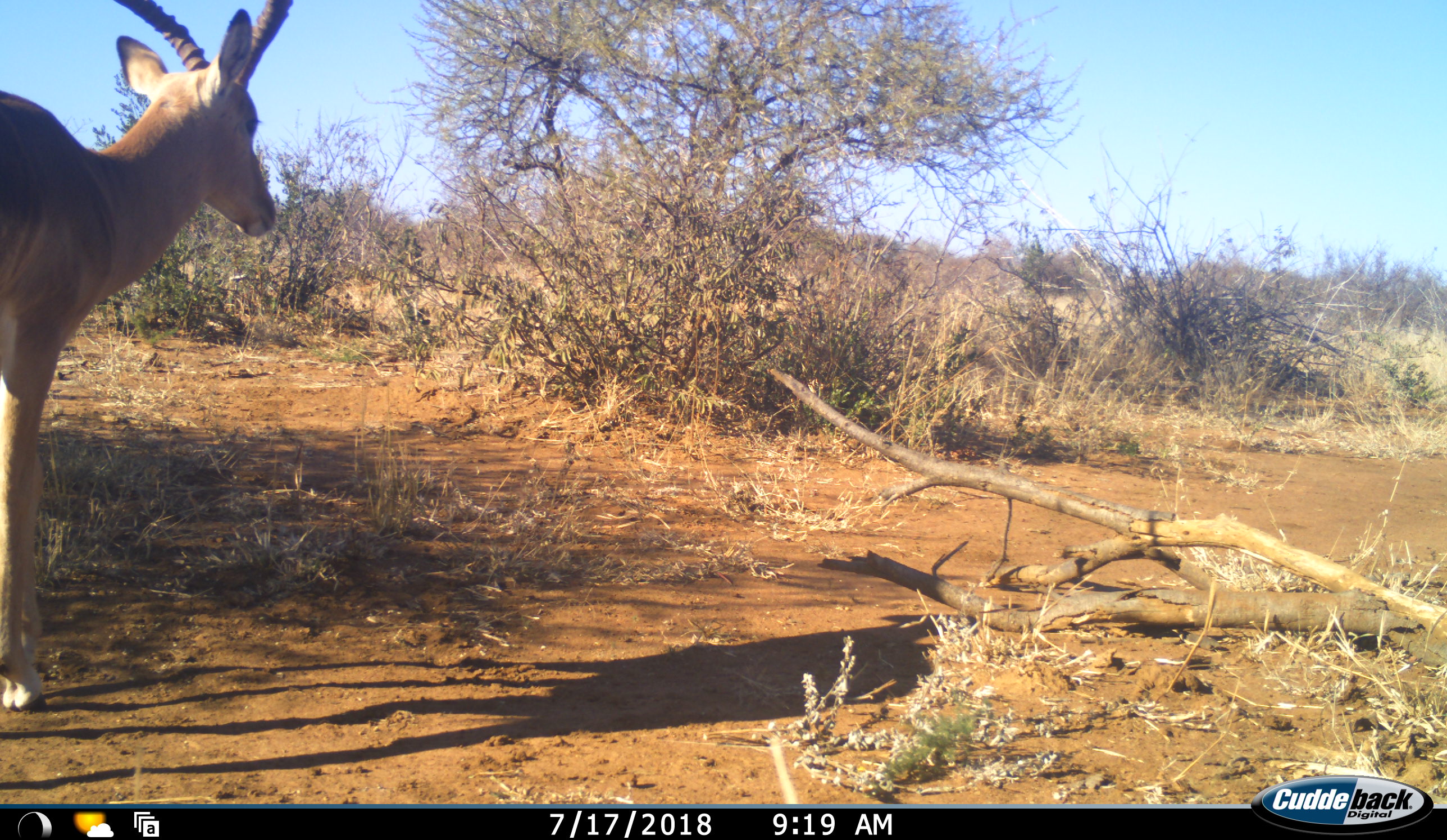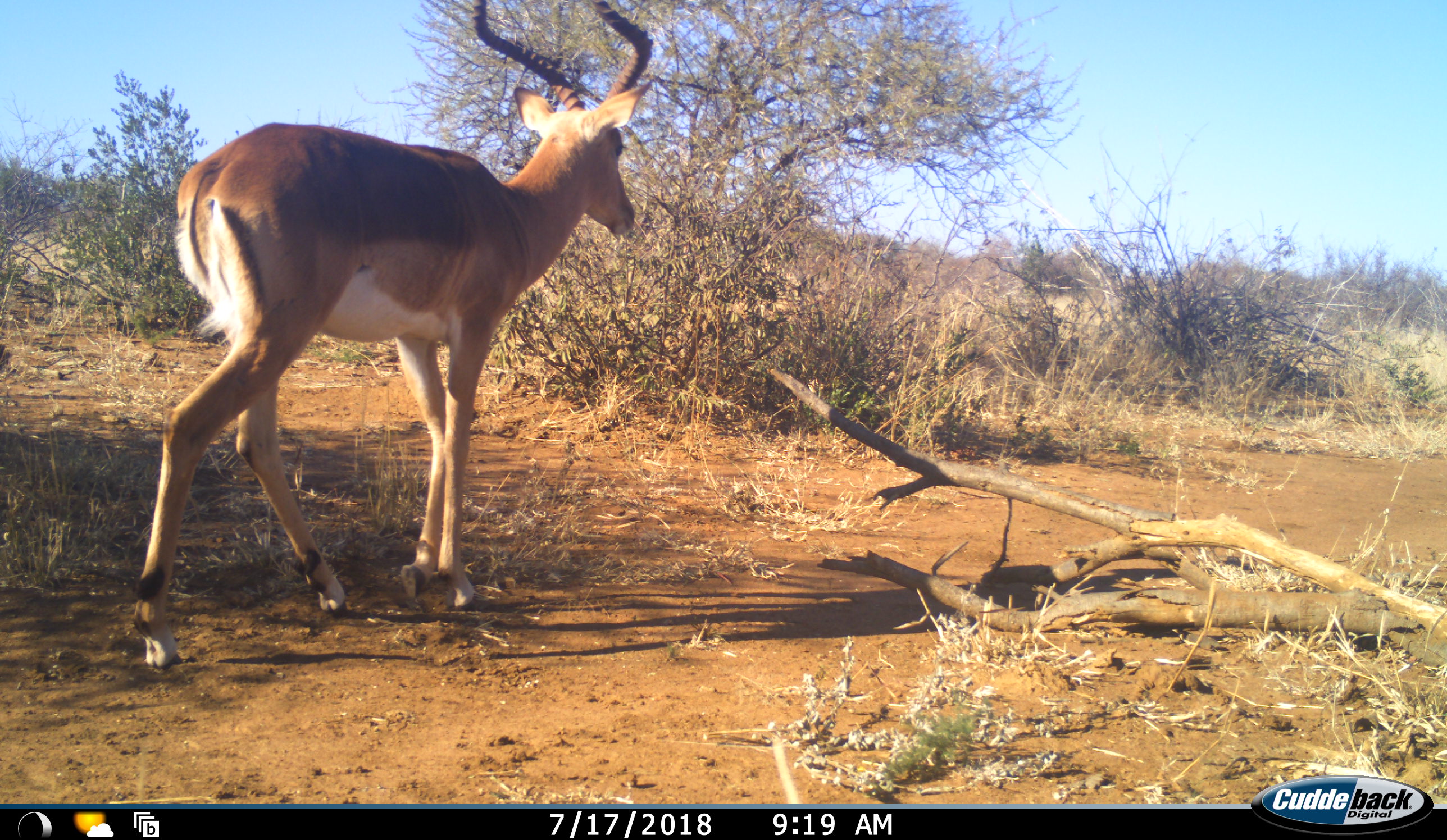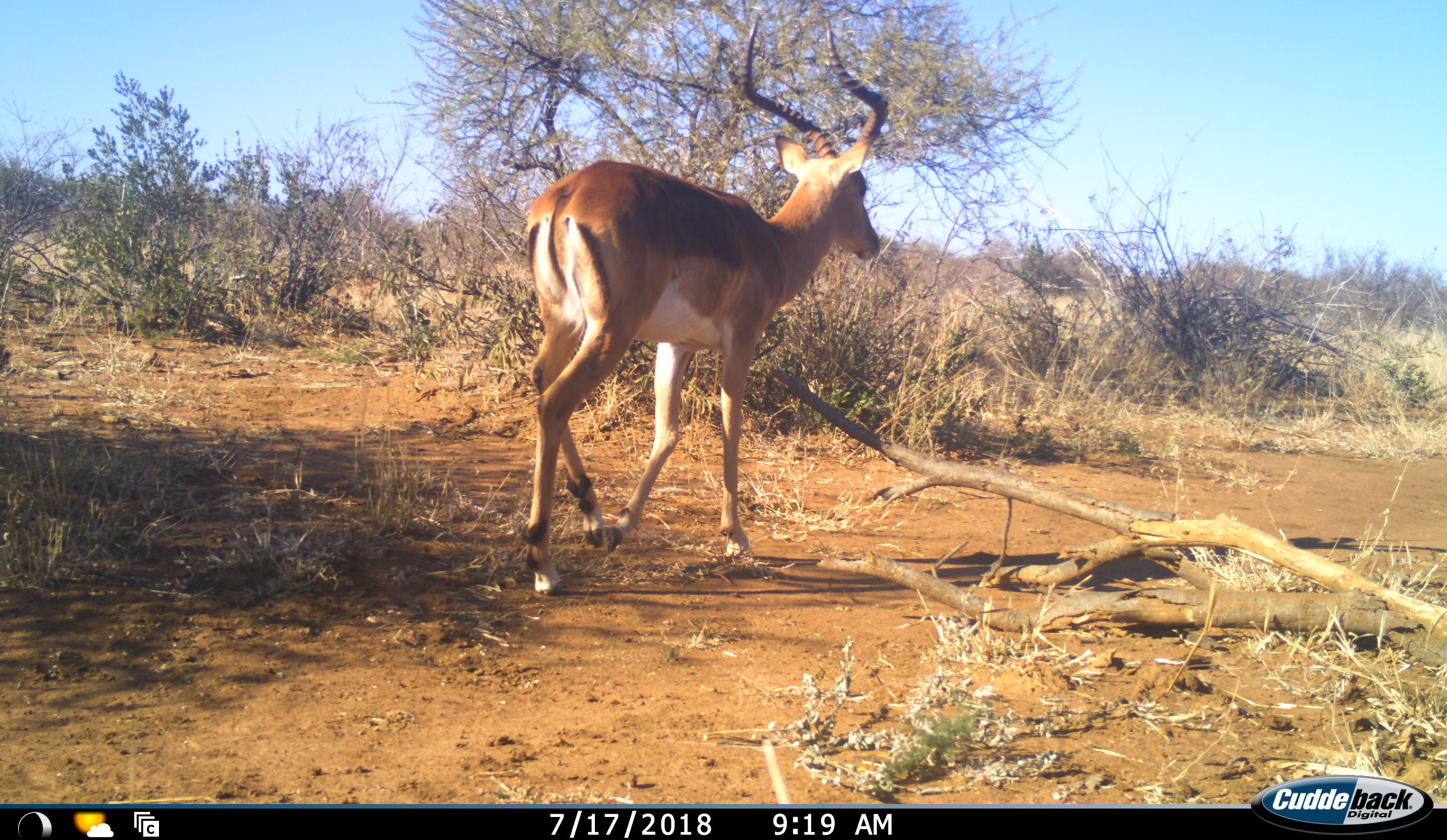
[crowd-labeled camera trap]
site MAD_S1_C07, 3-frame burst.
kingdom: Animalia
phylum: Chordata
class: Mammalia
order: Artiodactyla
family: Bovidae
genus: Aepyceros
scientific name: Aepyceros melampus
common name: impala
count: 1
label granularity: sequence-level